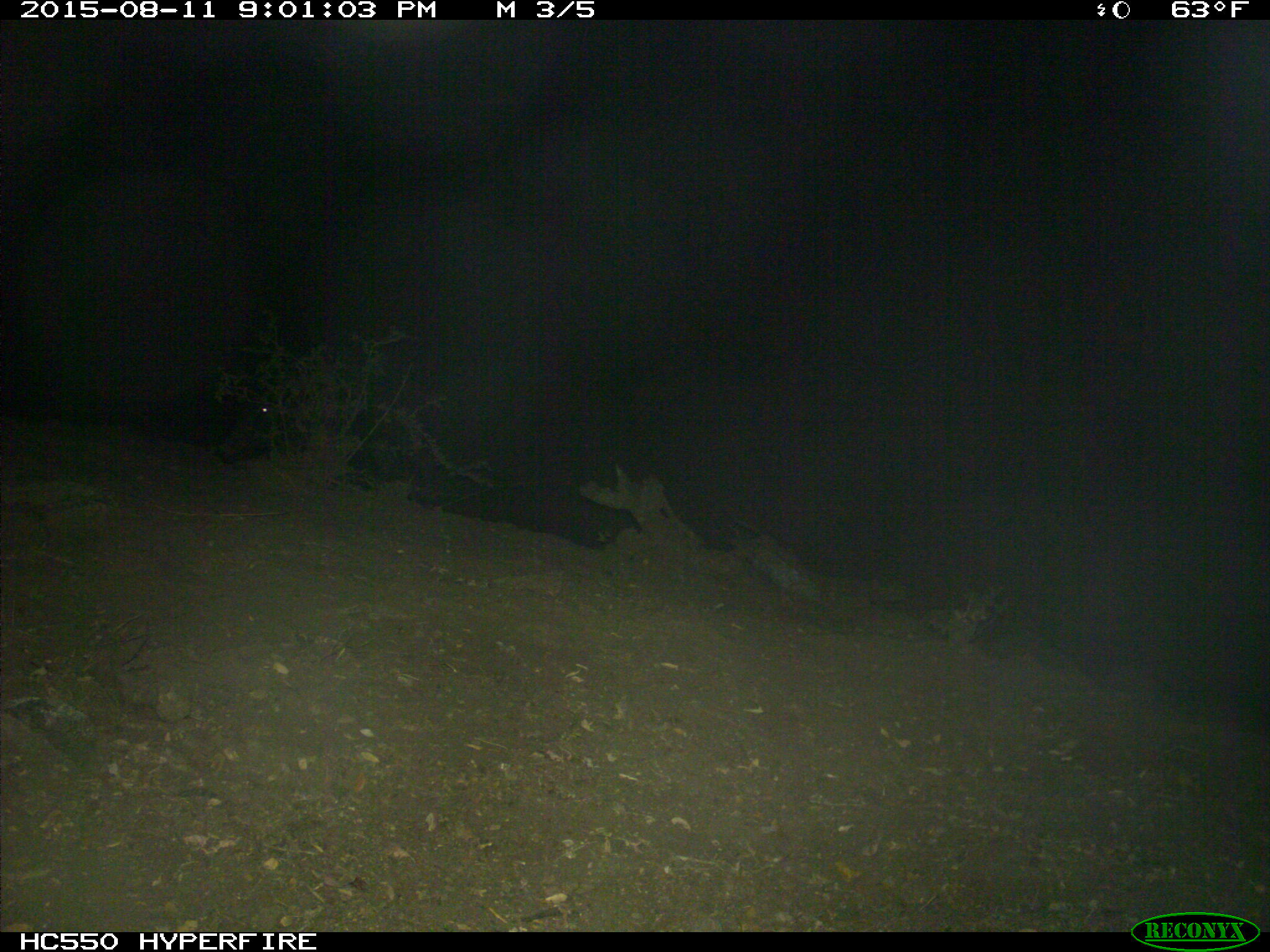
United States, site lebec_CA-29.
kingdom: Animalia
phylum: Chordata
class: Mammalia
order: Artiodactyla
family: Suidae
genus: Sus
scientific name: Sus scrofa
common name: wild boar